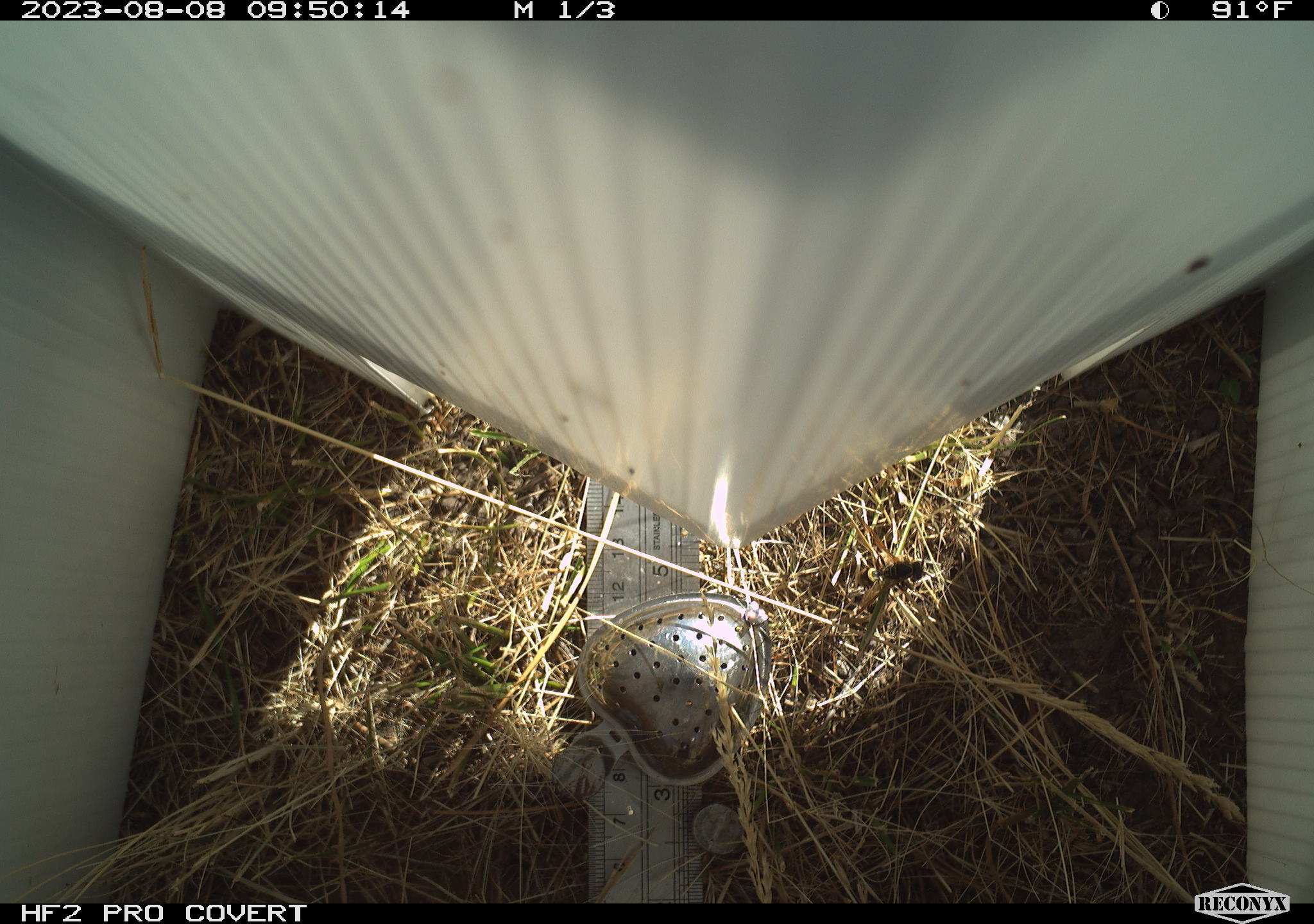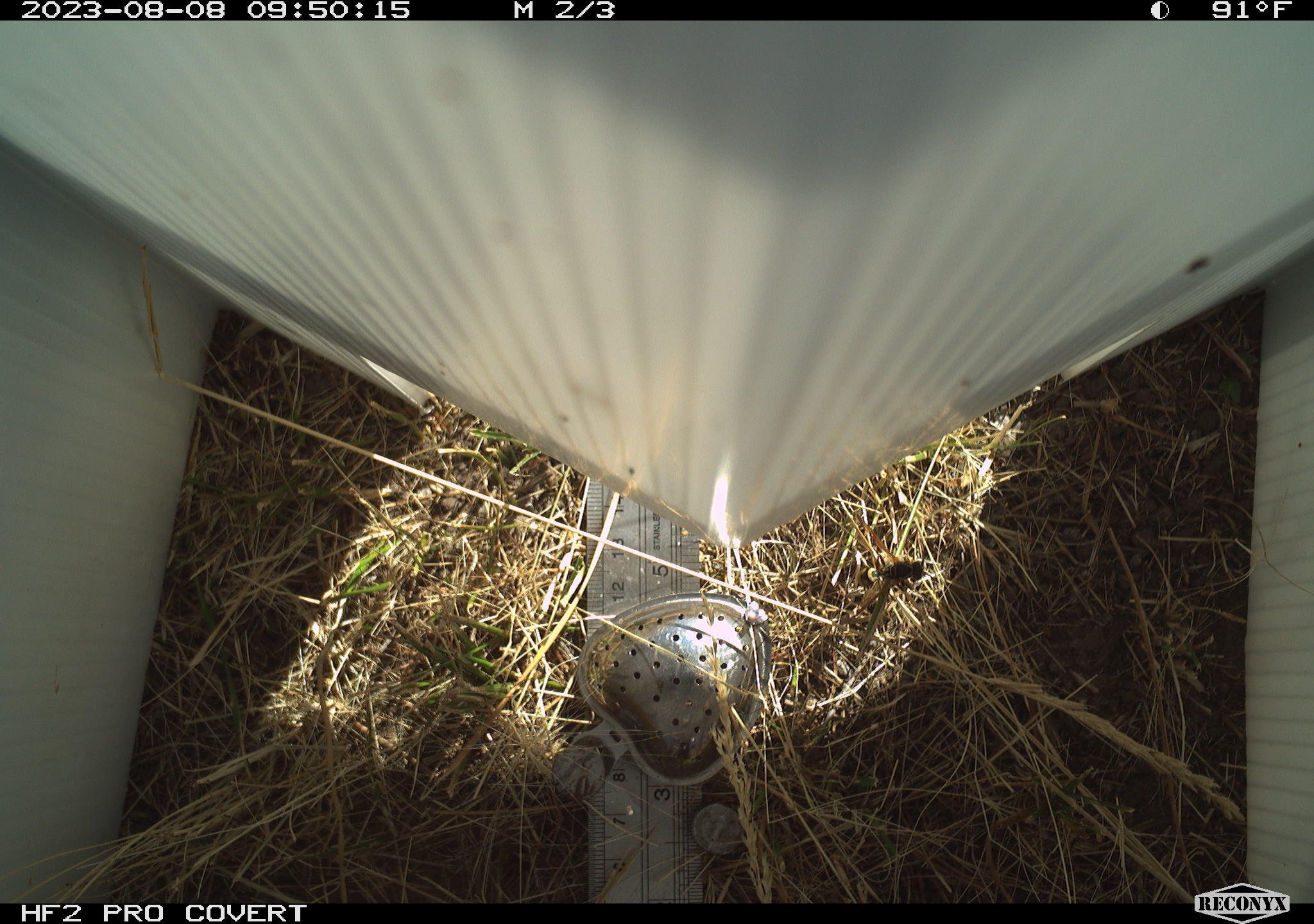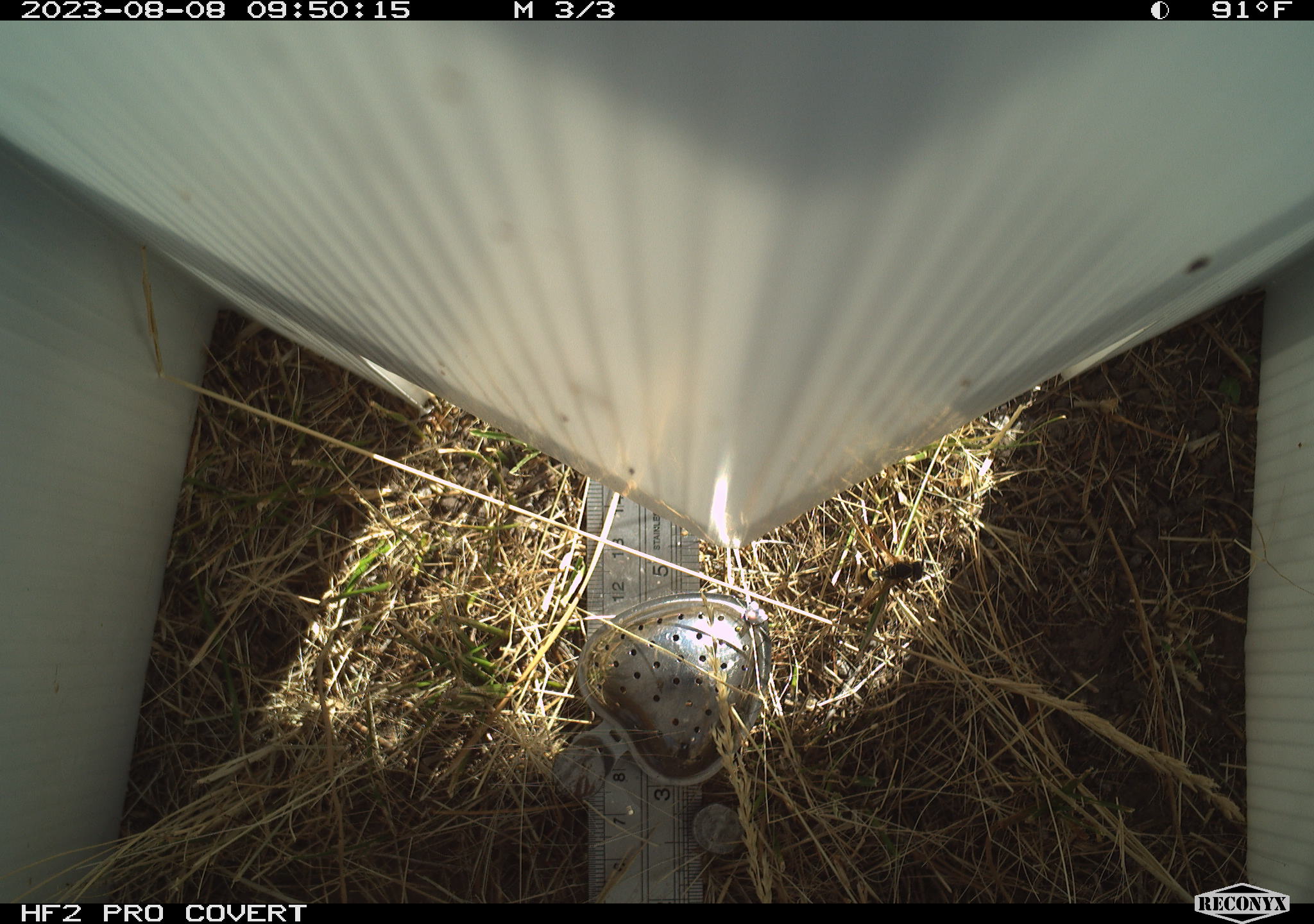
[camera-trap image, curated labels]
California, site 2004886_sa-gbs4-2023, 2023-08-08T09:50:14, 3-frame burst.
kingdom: Animalia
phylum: Arthropoda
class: Insecta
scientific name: Insecta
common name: insect